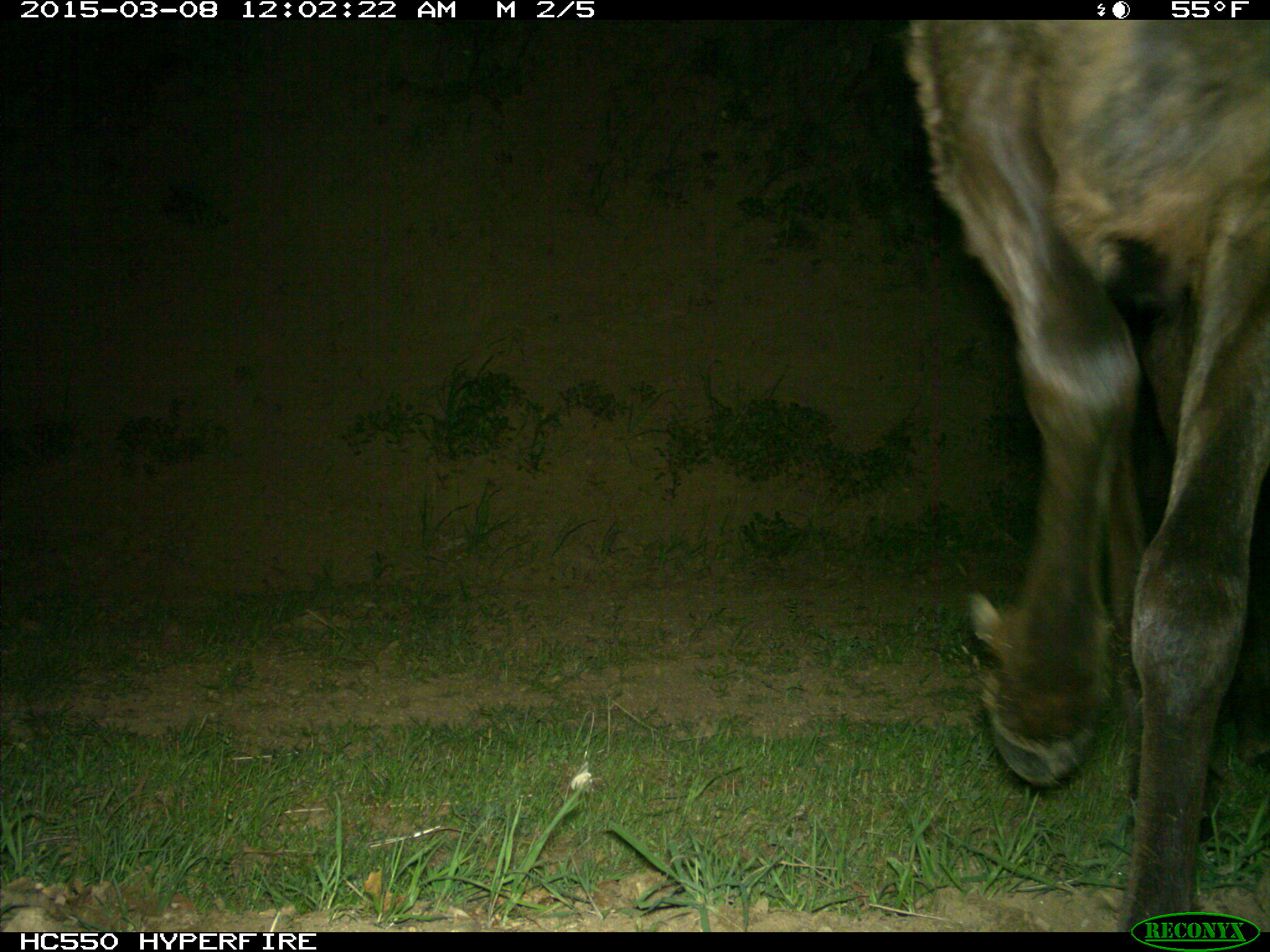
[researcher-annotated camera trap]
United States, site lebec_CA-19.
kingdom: Animalia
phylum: Chordata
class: Mammalia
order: Artiodactyla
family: Cervidae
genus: Cervus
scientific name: Cervus canadensis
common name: elk